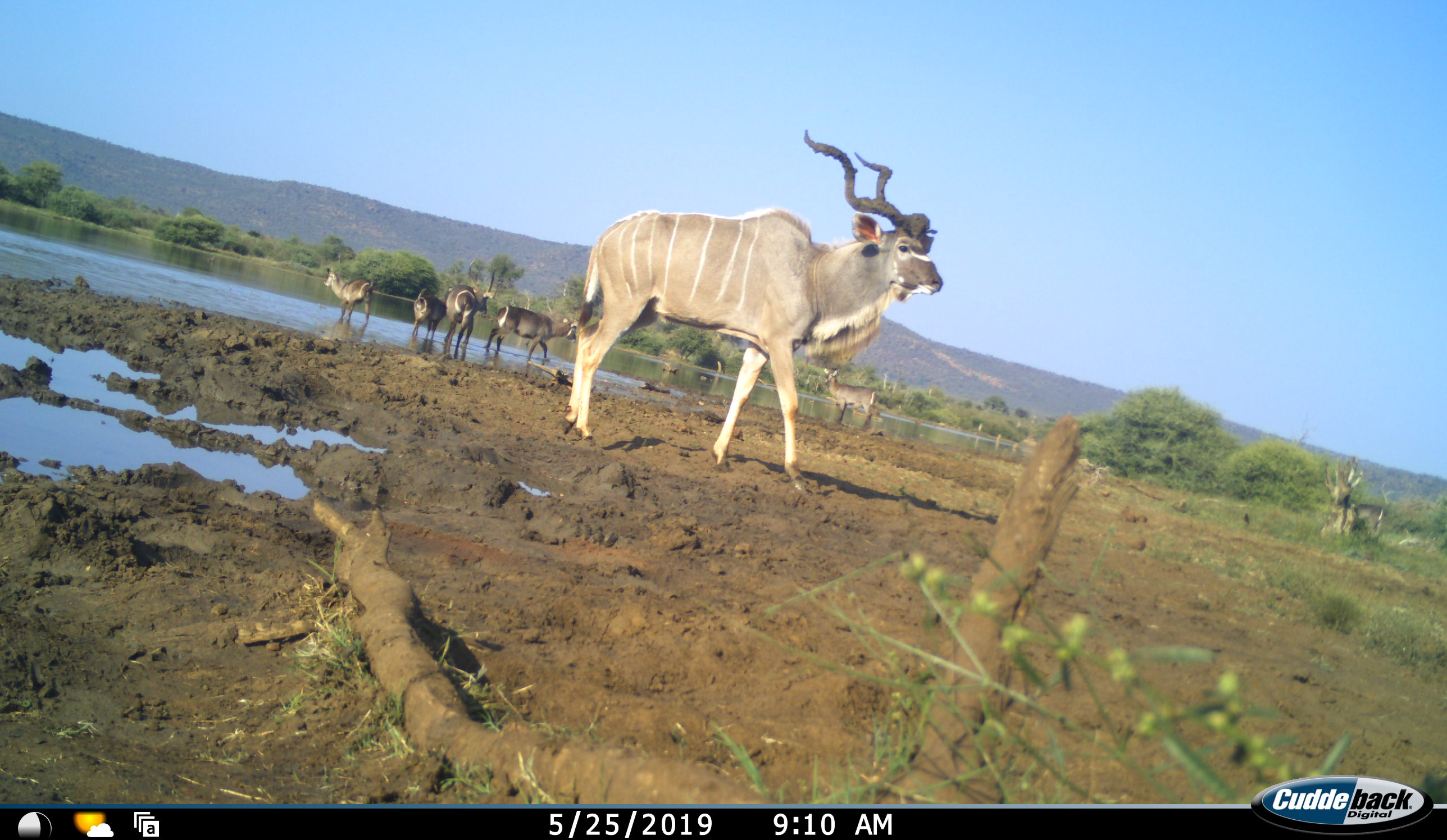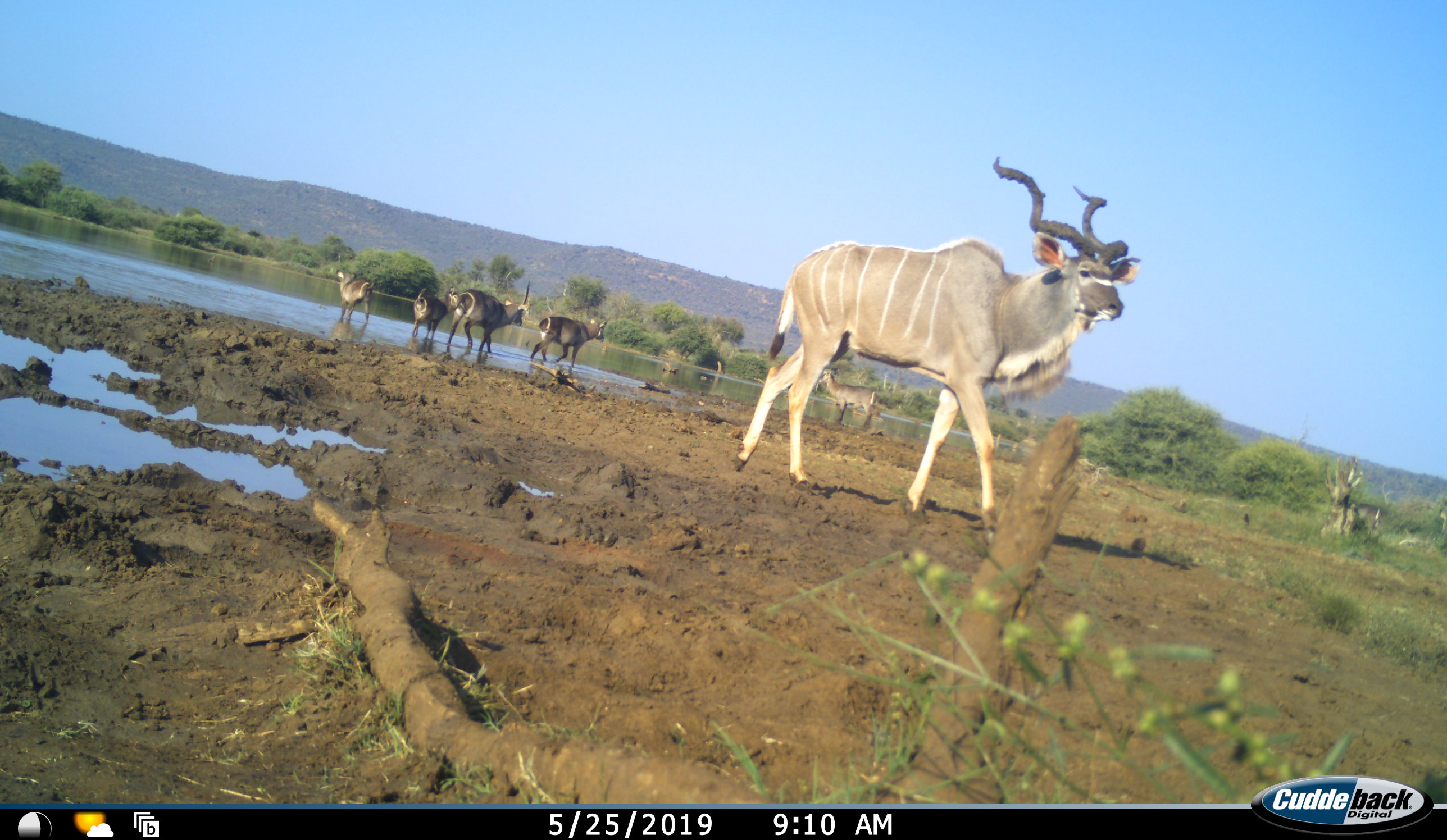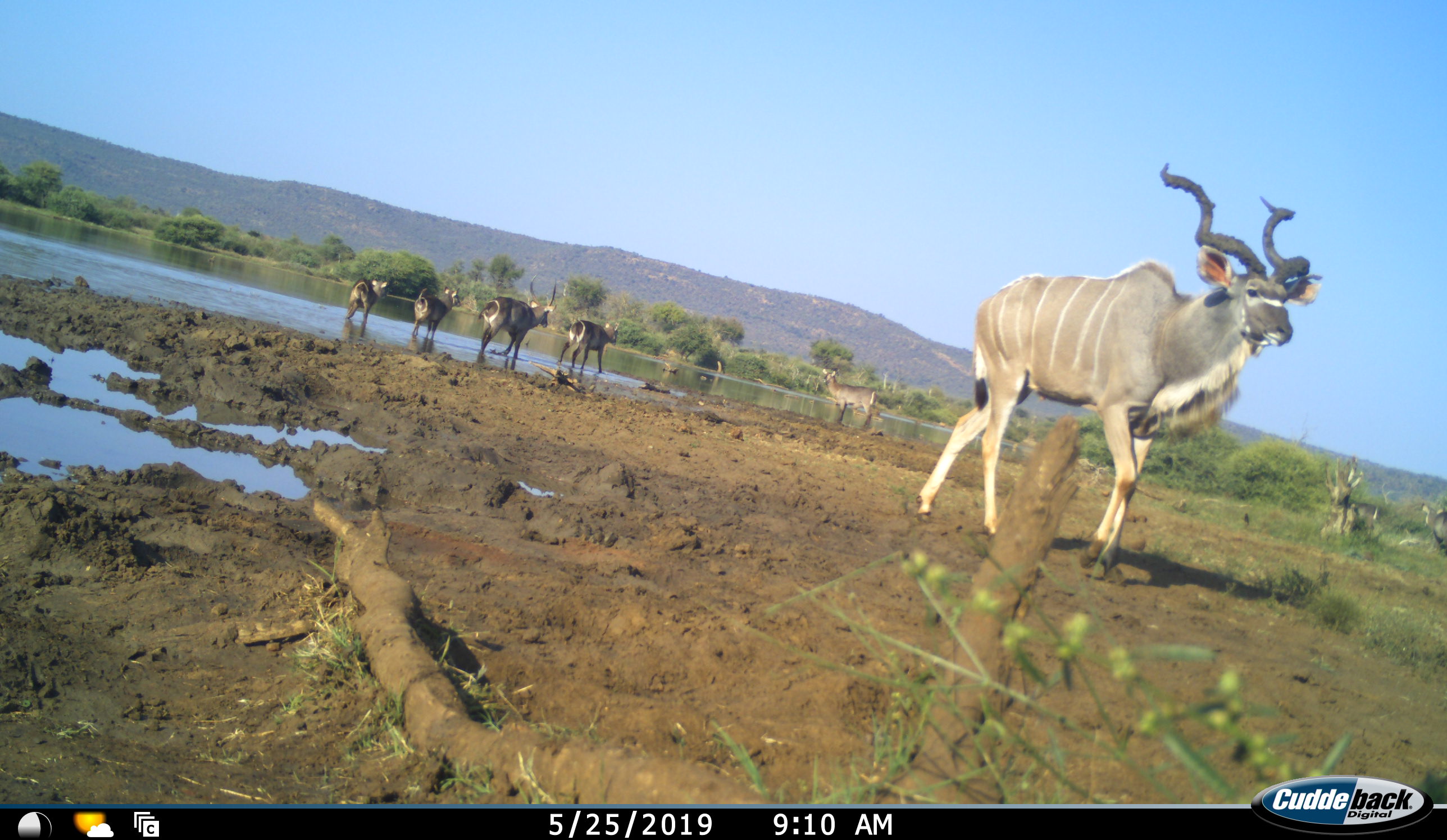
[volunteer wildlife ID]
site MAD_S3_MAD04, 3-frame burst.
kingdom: Animalia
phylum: Chordata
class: Mammalia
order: Artiodactyla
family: Bovidae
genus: Tragelaphus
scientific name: Tragelaphus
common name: kudu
Kudu (Tragelaphus), count 1. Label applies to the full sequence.